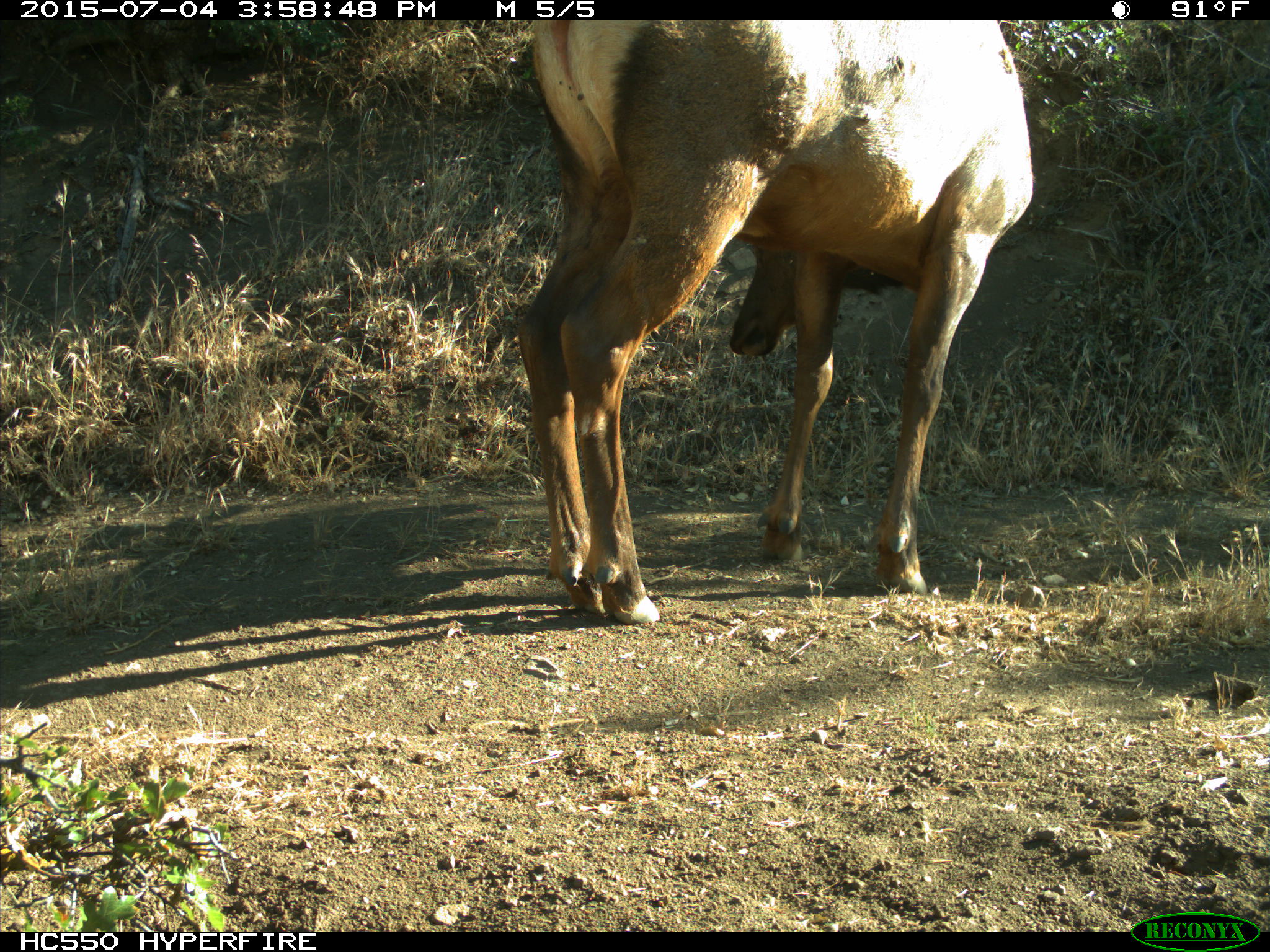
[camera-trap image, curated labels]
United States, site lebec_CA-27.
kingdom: Animalia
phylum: Chordata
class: Mammalia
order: Artiodactyla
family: Cervidae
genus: Cervus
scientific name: Cervus canadensis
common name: elk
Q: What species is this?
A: Cervus canadensis (elk).